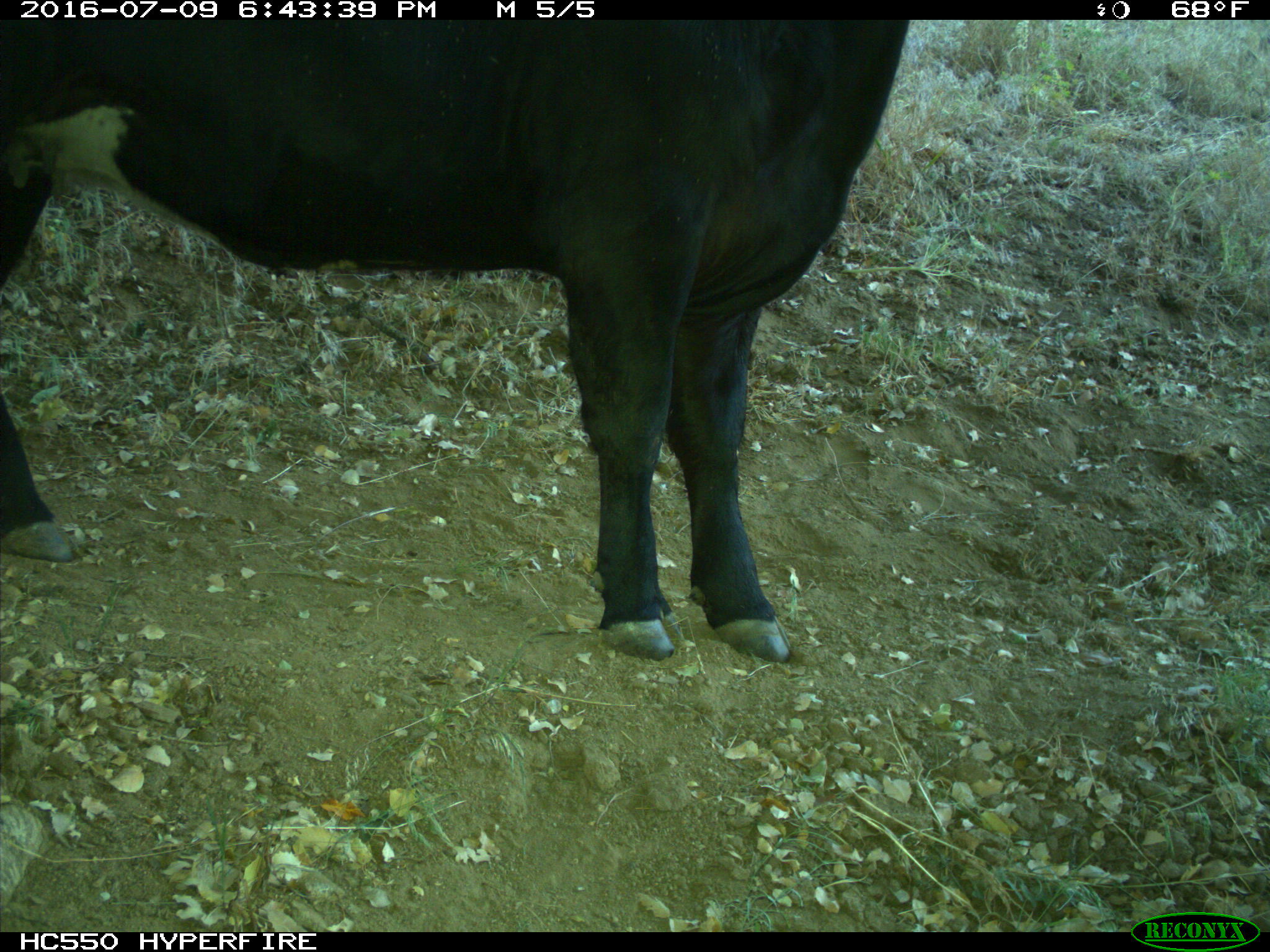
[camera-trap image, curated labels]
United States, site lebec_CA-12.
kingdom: Animalia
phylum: Chordata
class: Mammalia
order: Artiodactyla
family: Bovidae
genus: Bos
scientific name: Bos taurus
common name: domestic cow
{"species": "Bos taurus (domestic cow)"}